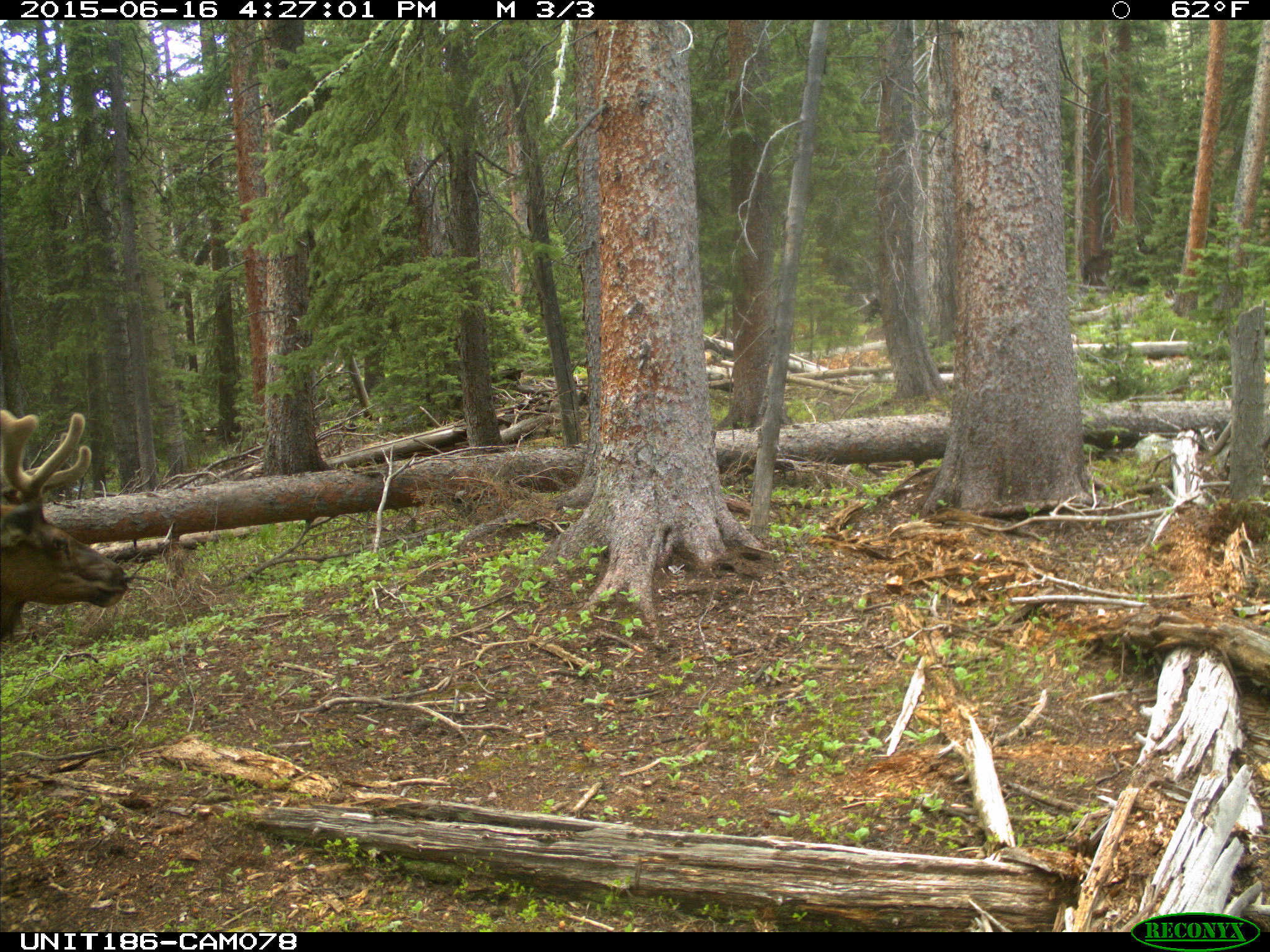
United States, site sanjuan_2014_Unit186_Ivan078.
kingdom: Animalia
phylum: Chordata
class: Mammalia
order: Artiodactyla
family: Cervidae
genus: Cervus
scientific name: Cervus elaphus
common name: red deer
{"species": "Cervus elaphus (red deer)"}